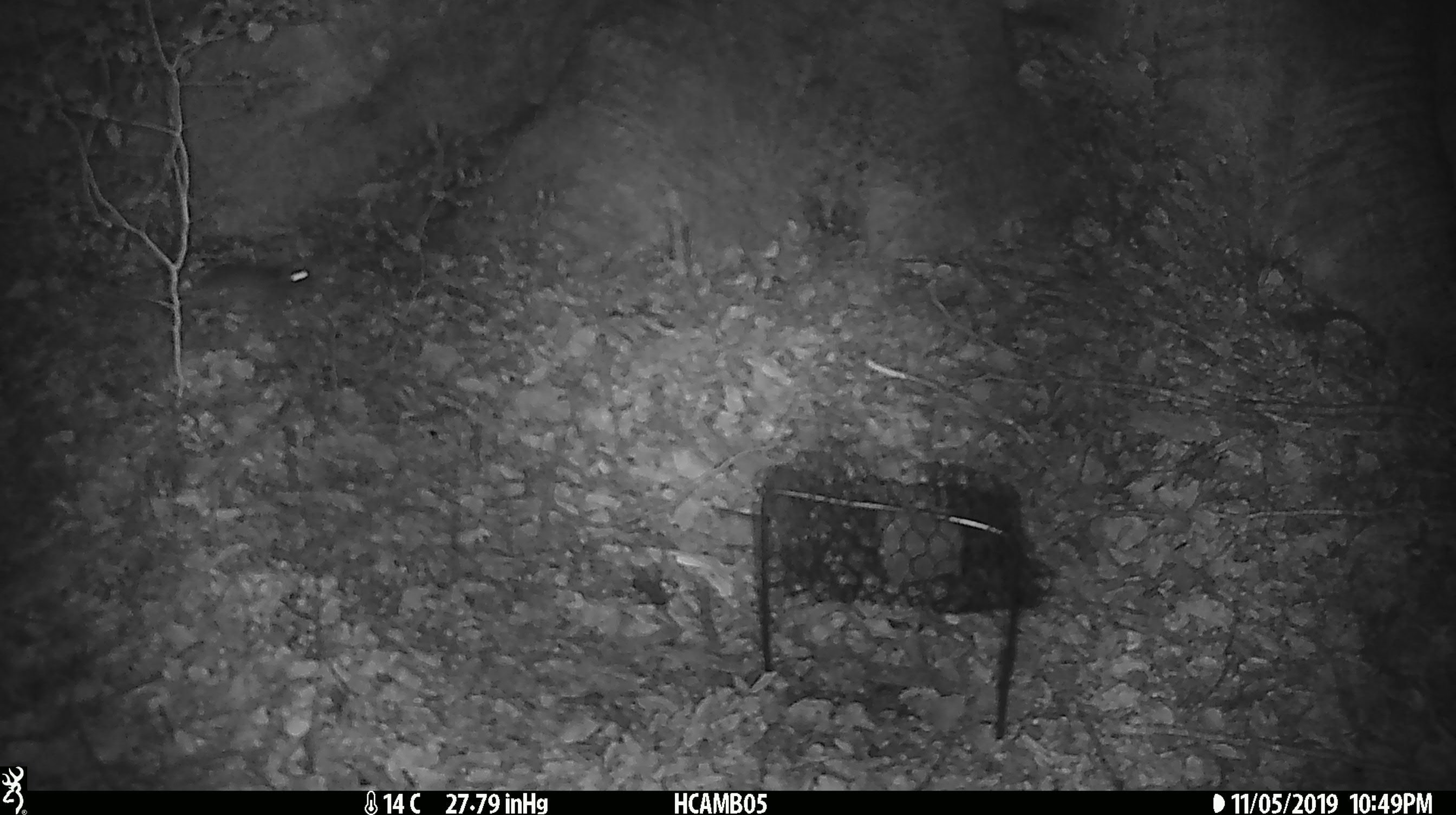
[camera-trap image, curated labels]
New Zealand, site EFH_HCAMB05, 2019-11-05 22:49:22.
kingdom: Animalia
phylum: Chordata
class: Mammalia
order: Rodentia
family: Muridae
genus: Mus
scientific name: Mus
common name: mouse